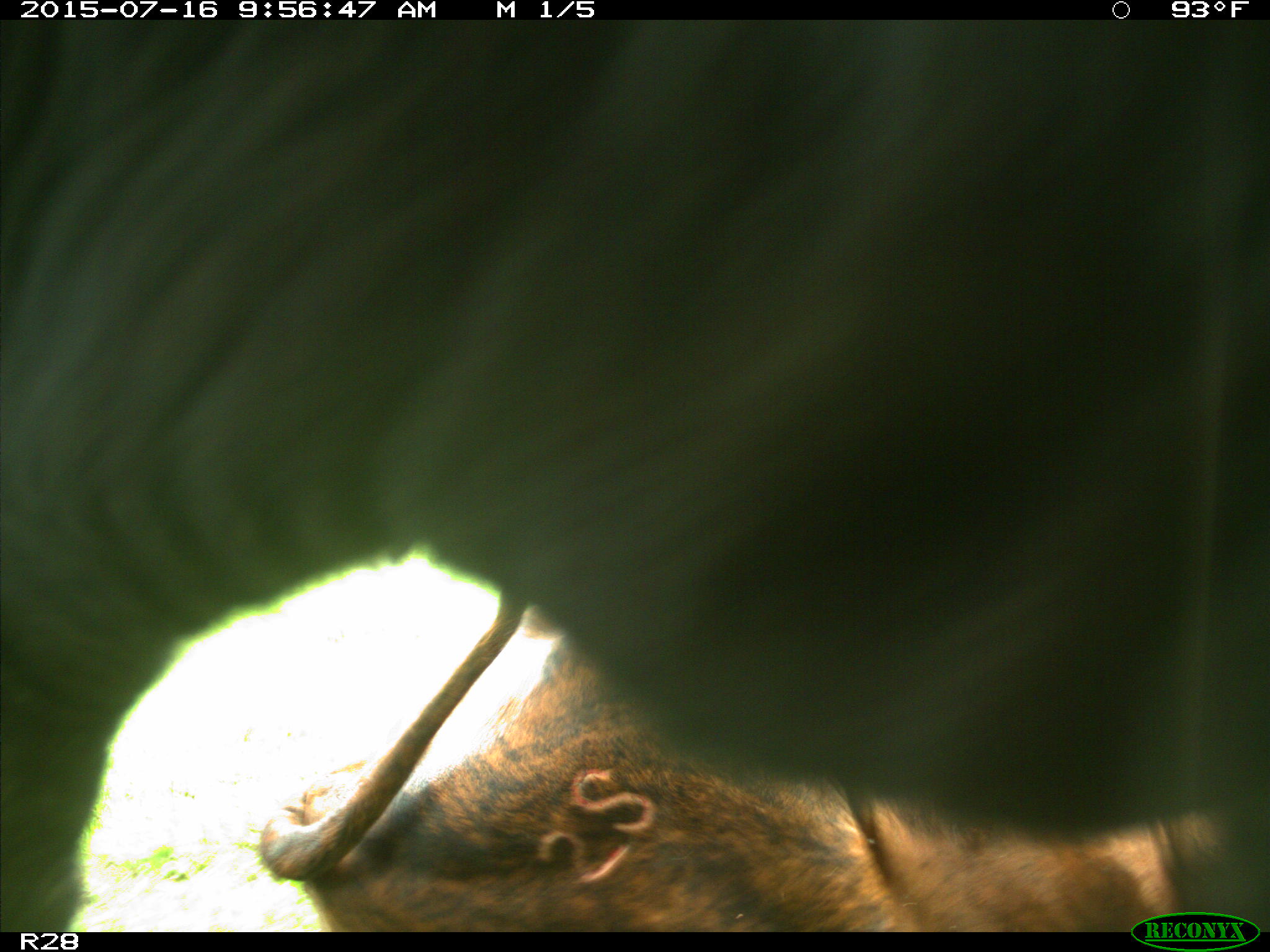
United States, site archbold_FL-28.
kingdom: Animalia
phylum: Chordata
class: Mammalia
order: Artiodactyla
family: Bovidae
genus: Bos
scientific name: Bos taurus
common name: domestic cow